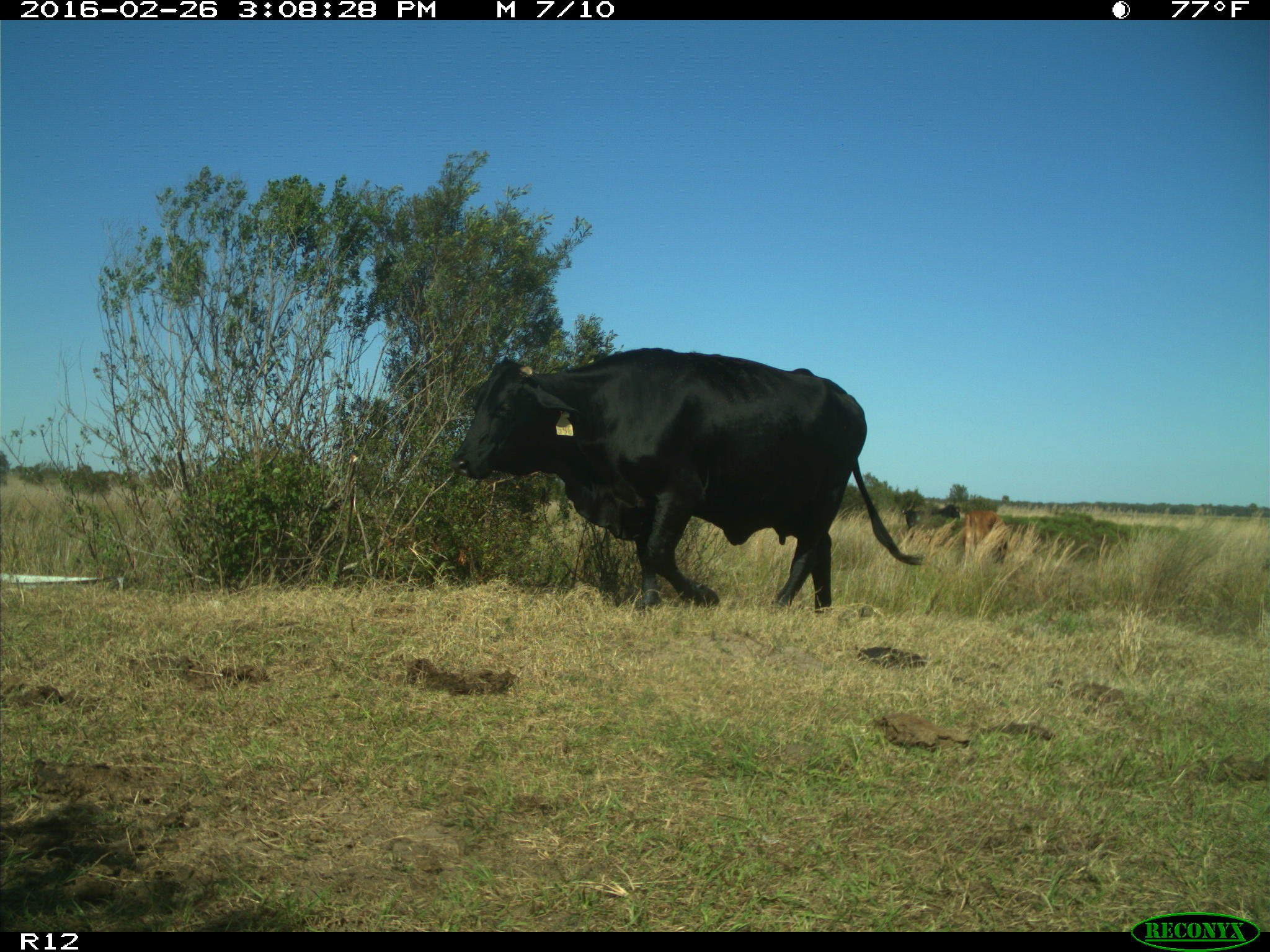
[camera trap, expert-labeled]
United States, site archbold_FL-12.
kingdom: Animalia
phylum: Chordata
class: Mammalia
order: Artiodactyla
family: Bovidae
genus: Bos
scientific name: Bos taurus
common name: domestic cow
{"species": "Bos taurus (domestic cow)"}